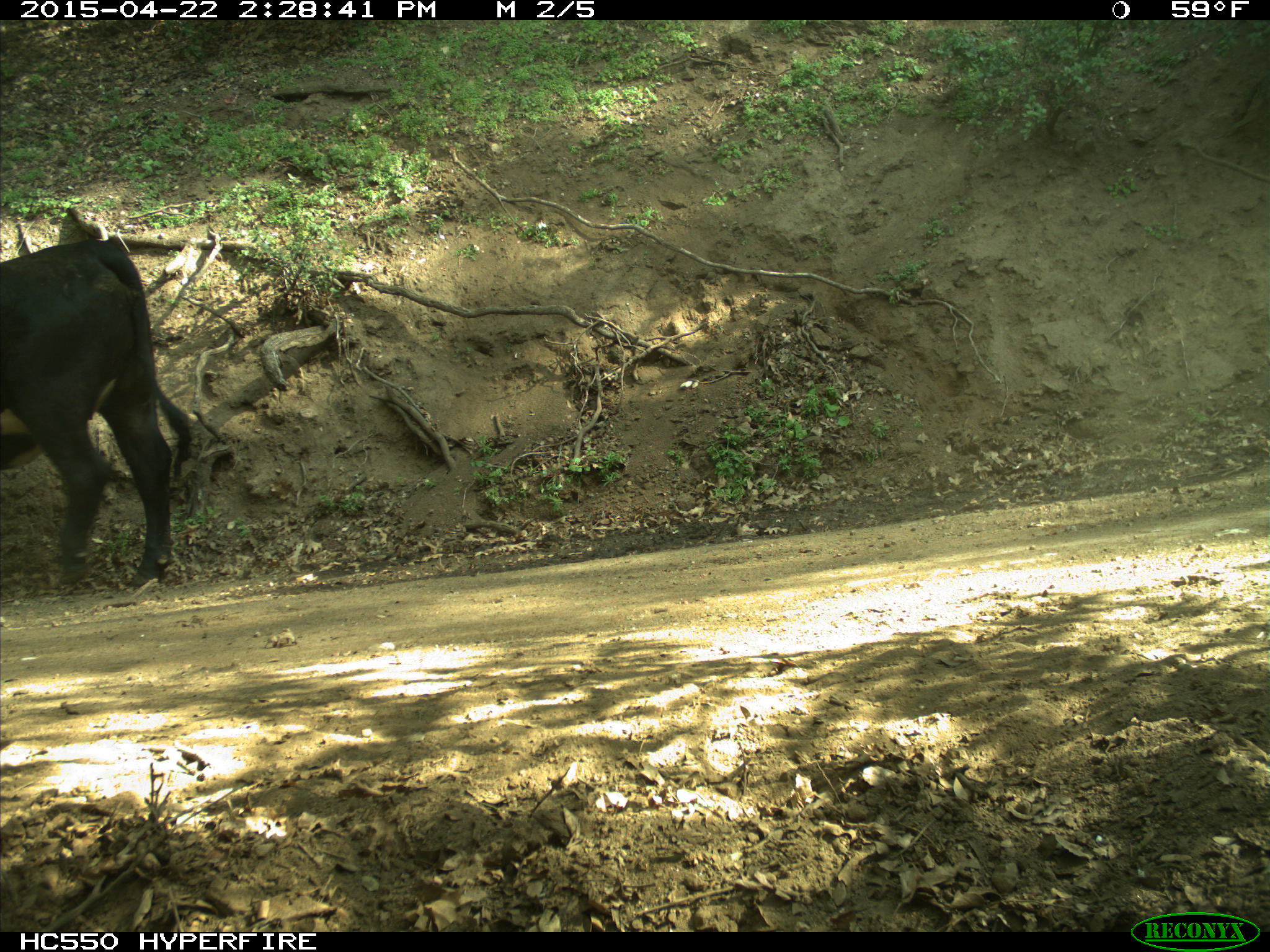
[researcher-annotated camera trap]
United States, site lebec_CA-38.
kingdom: Animalia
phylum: Chordata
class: Mammalia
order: Artiodactyla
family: Bovidae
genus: Bos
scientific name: Bos taurus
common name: domestic cow